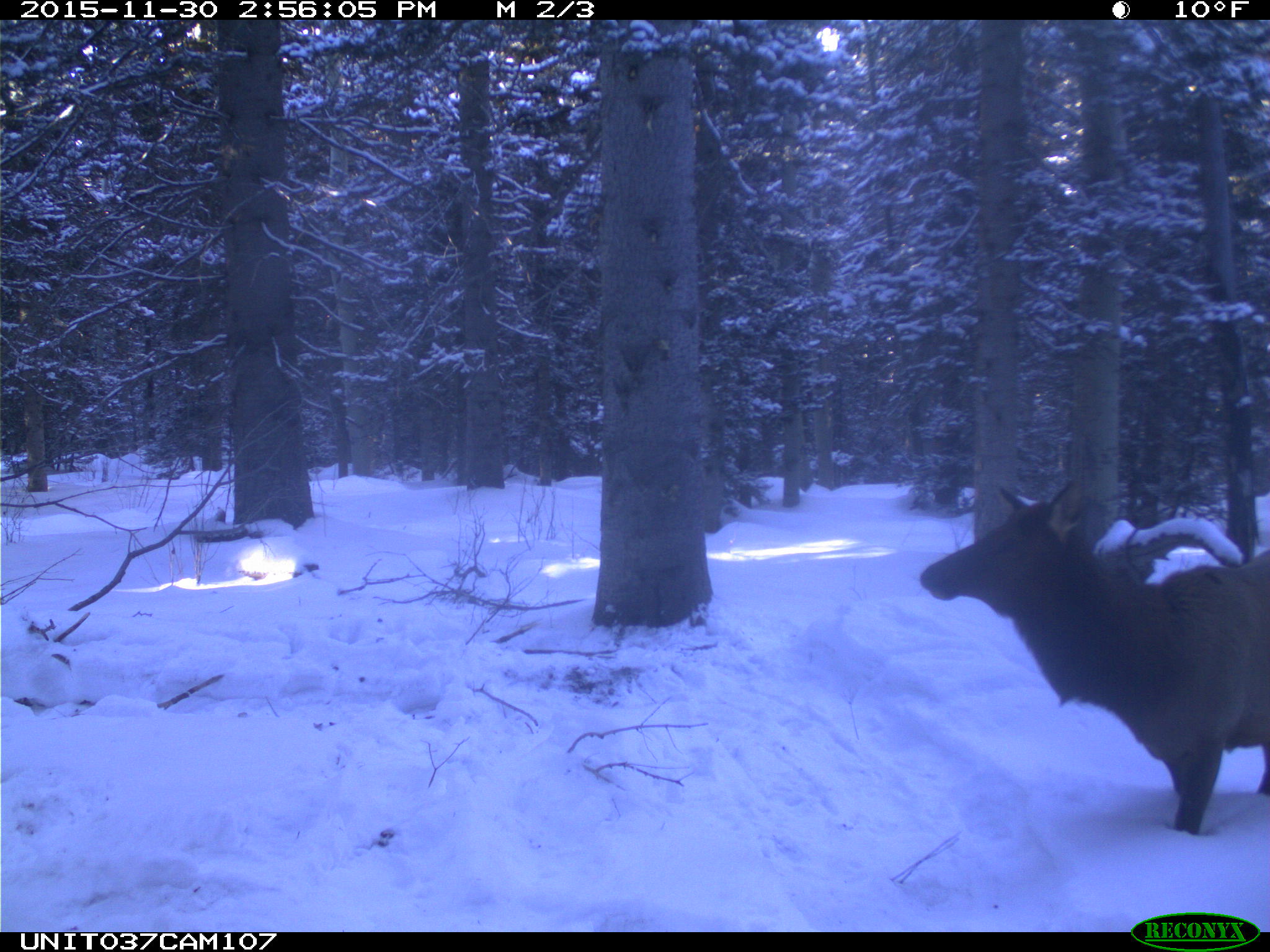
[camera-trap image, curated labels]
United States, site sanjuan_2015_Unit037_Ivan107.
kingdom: Animalia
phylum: Chordata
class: Mammalia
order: Artiodactyla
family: Cervidae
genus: Cervus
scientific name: Cervus elaphus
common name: red deer